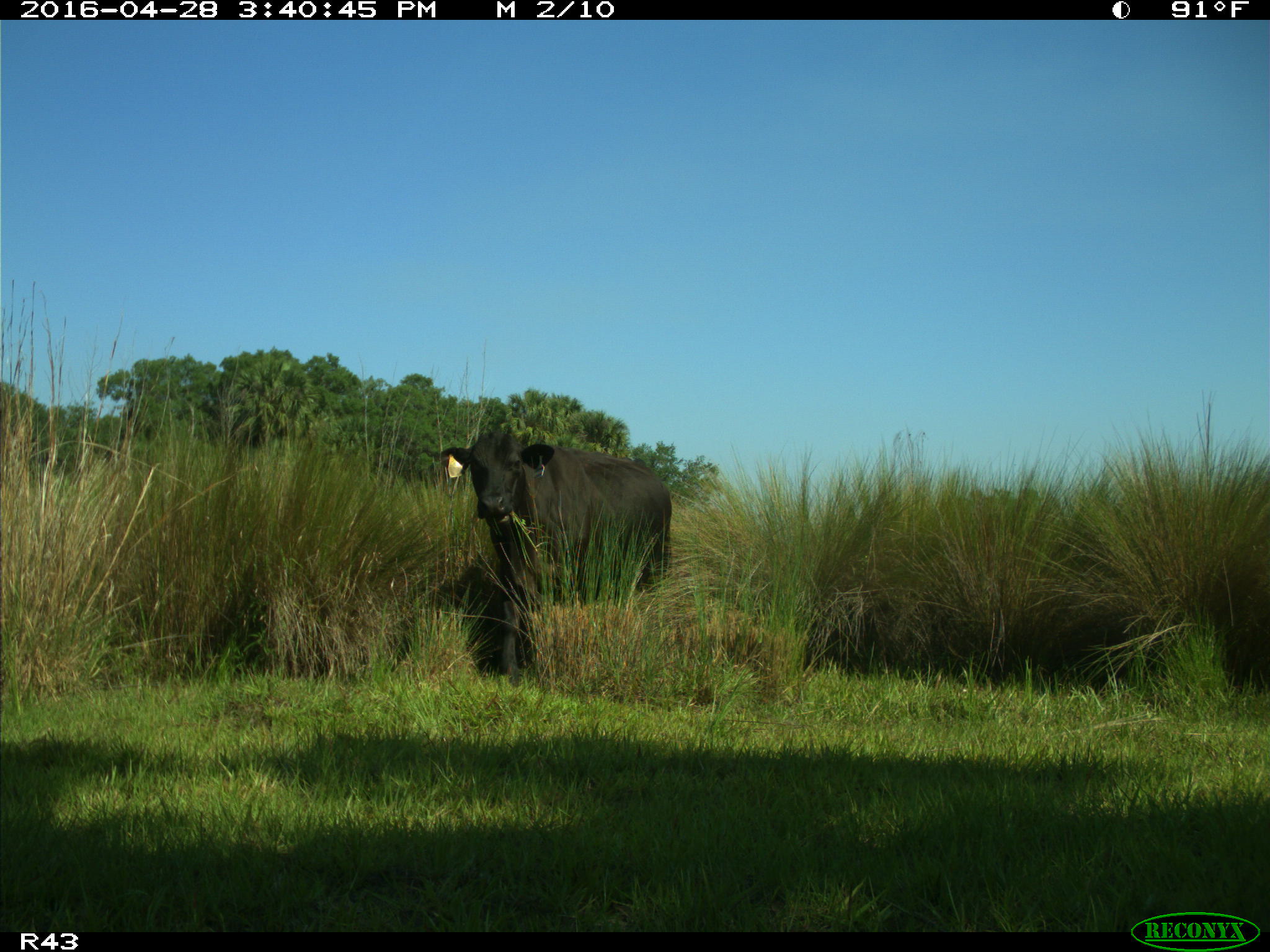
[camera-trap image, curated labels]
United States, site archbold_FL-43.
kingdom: Animalia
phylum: Chordata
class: Mammalia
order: Artiodactyla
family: Bovidae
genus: Bos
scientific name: Bos taurus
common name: domestic cow